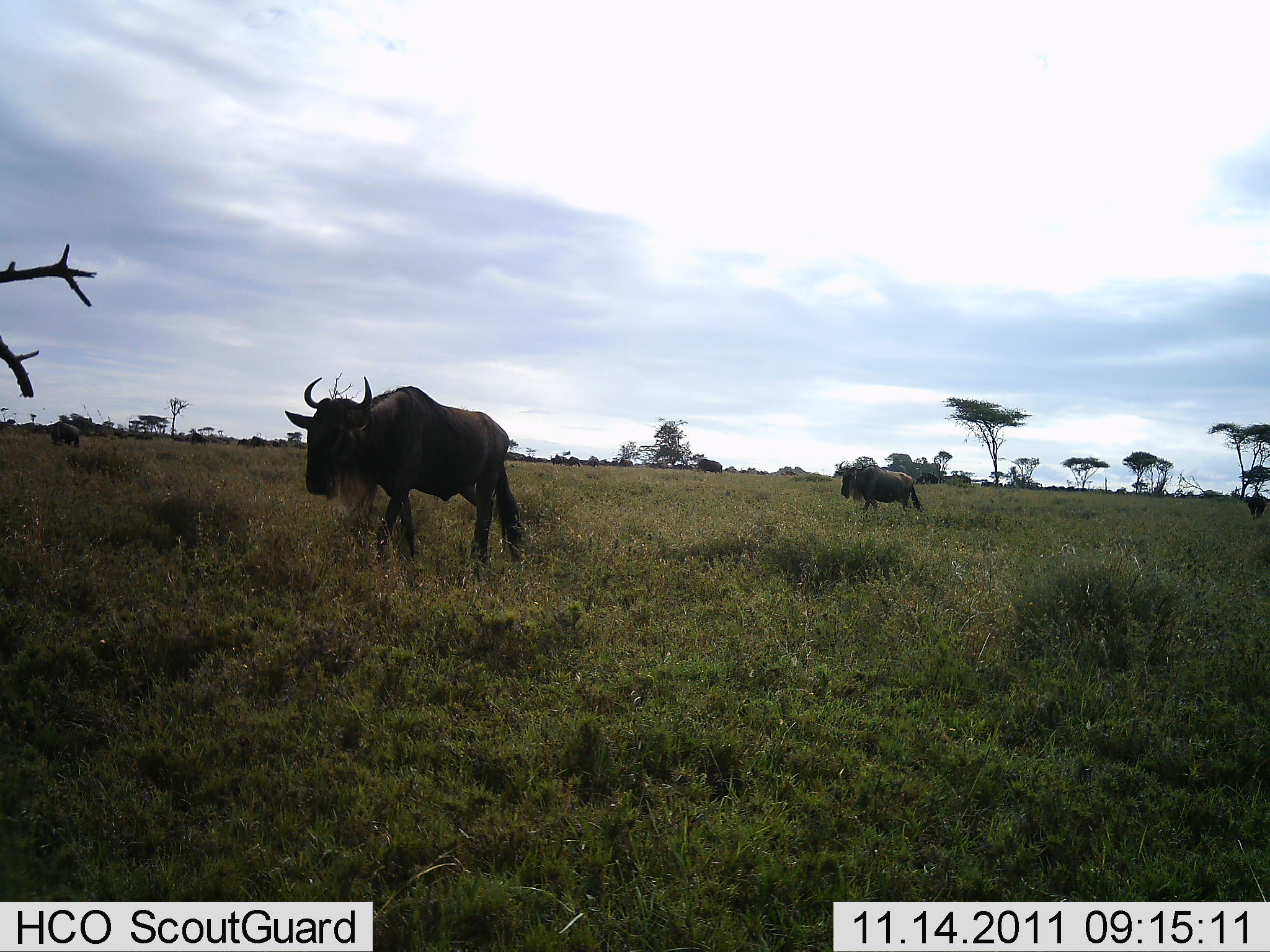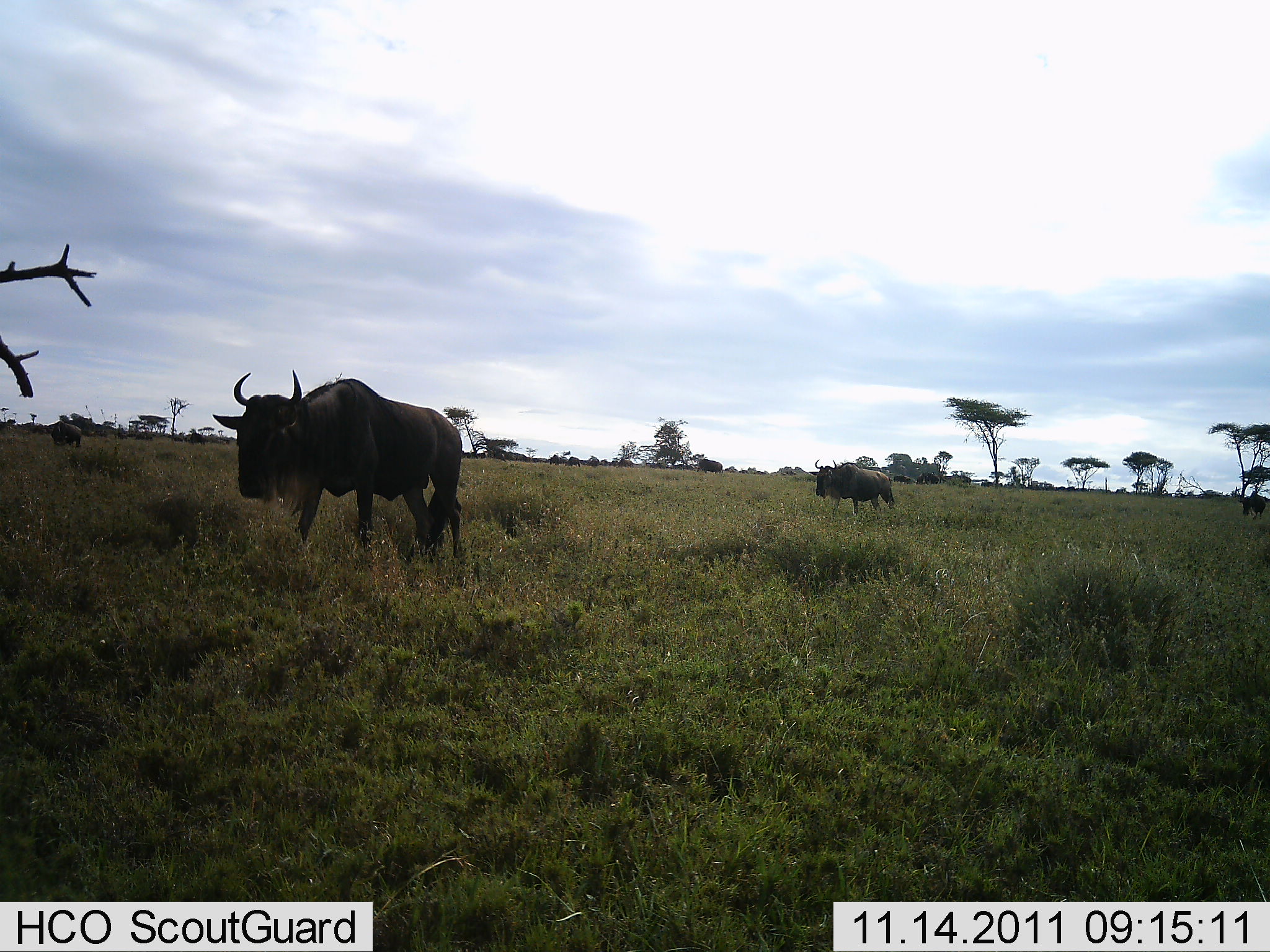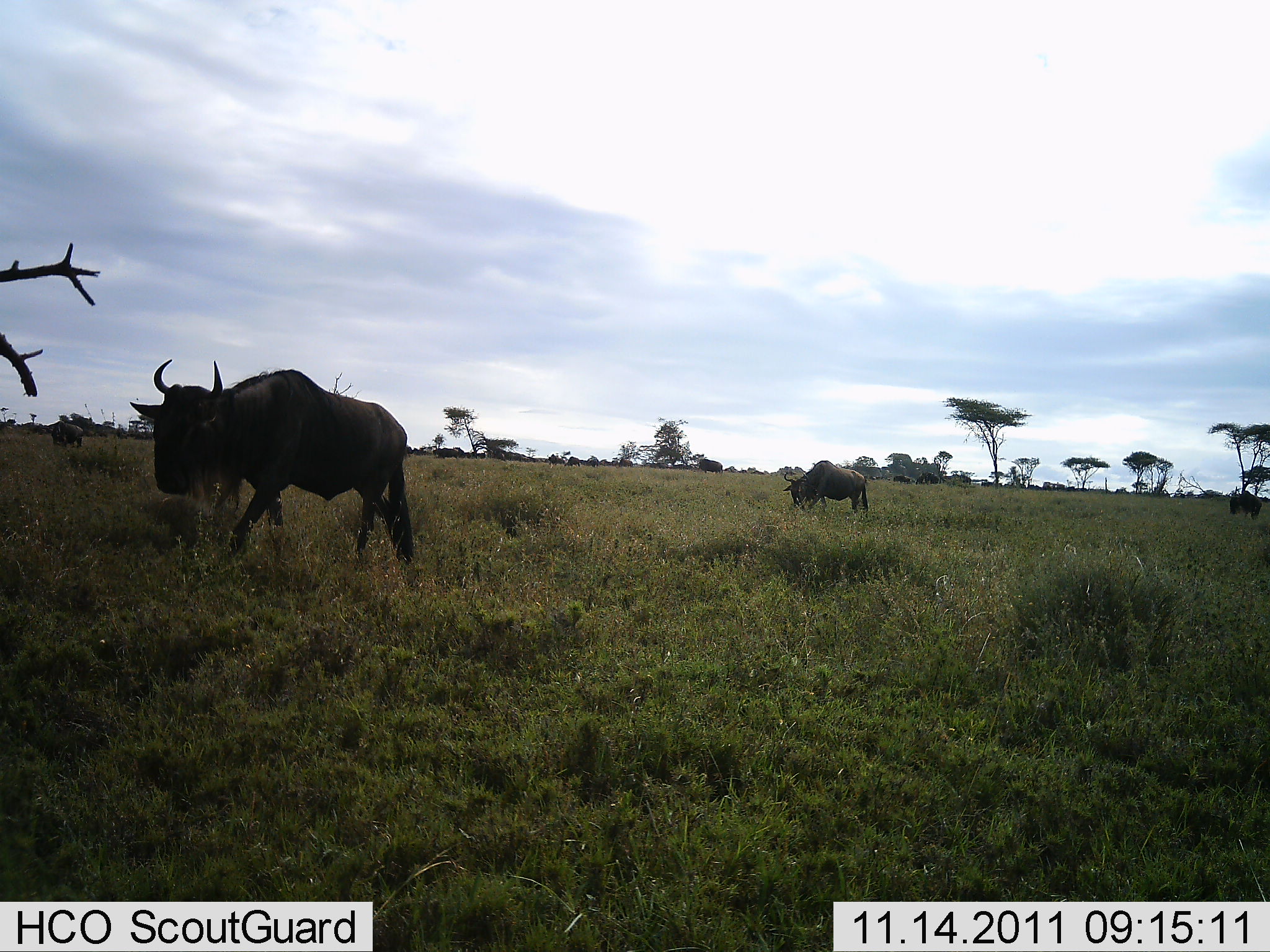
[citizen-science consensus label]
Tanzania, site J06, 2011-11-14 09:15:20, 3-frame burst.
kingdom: Animalia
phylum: Chordata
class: Mammalia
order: Artiodactyla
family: Bovidae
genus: Connochaetes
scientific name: Connochaetes taurinus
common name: blue wildebeest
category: wildebeest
Wildebeest (blue wildebeest) (Connochaetes taurinus), count 4. Behavior (volunteer vote fractions): standing 29%, resting 0%, moving 93%, interacting 0%. Young present (vote fraction): 0%. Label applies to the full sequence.